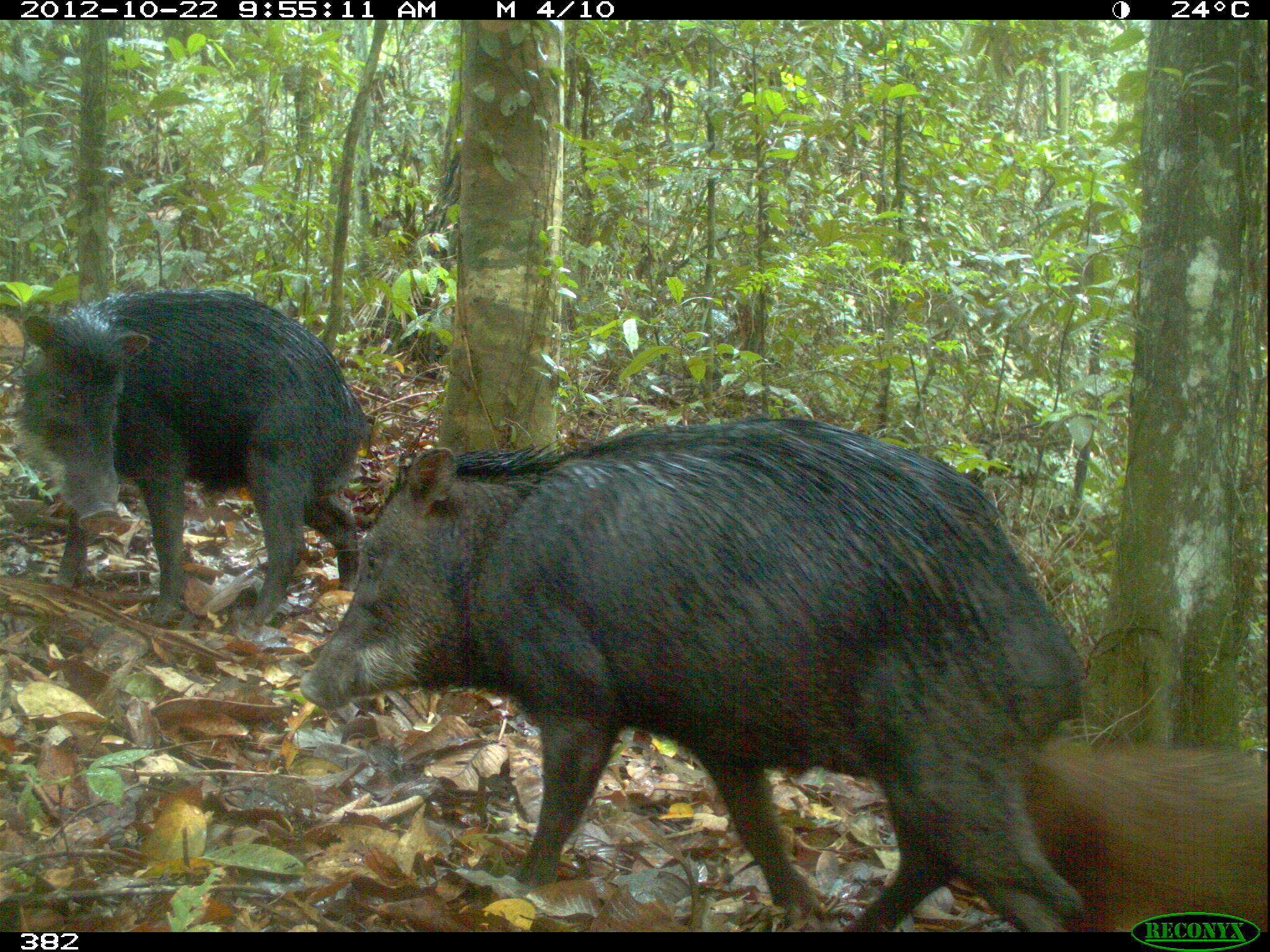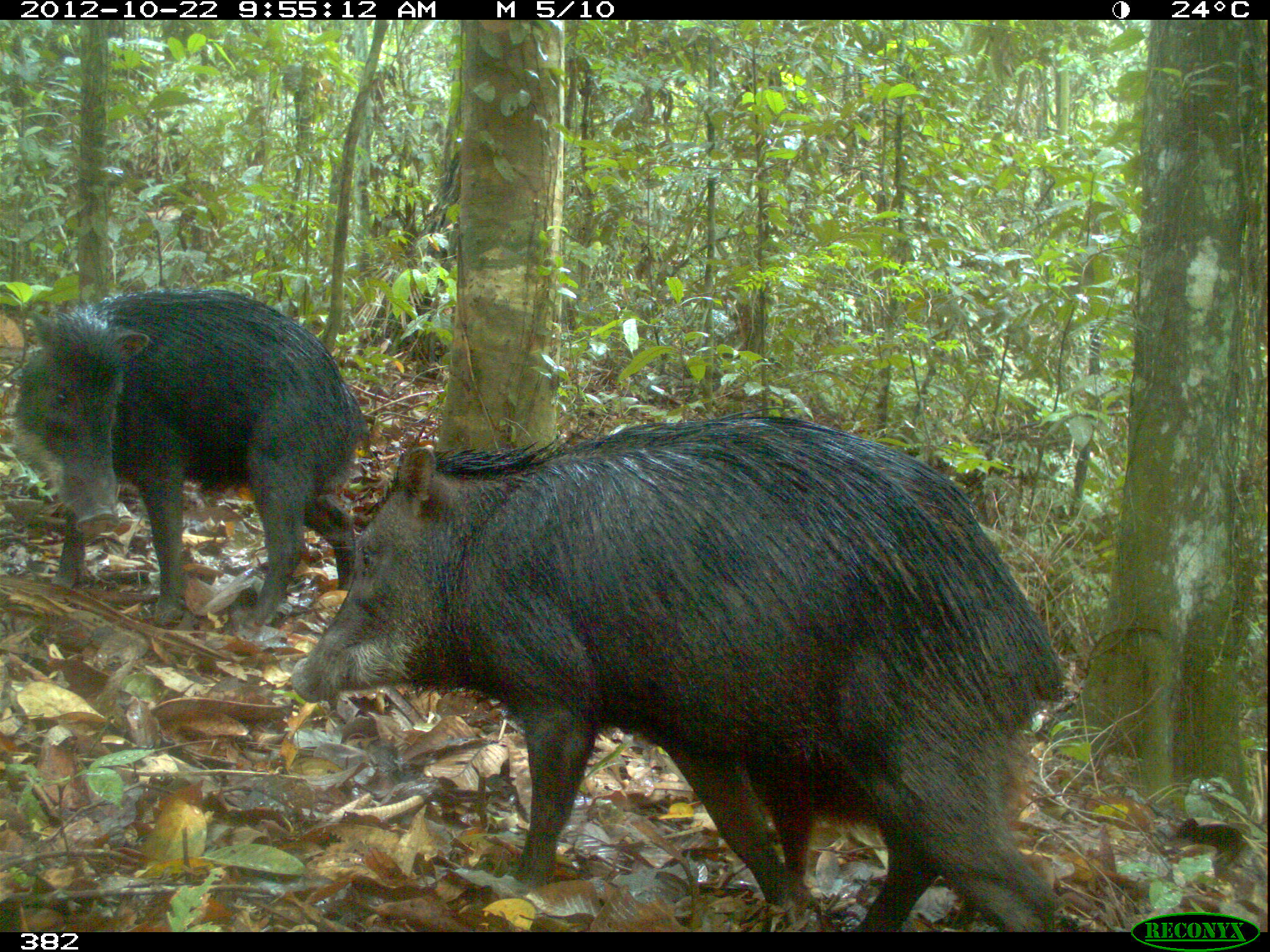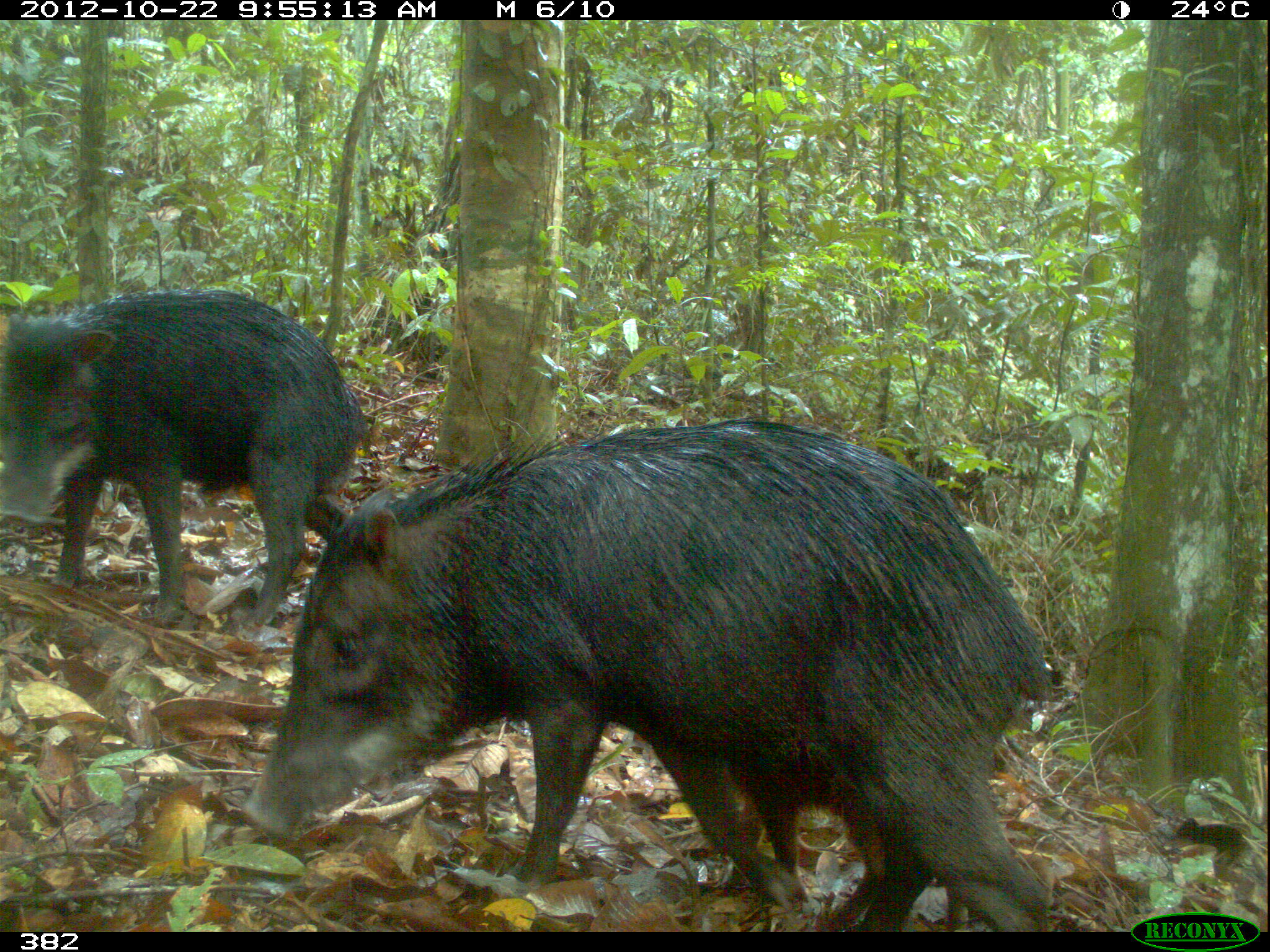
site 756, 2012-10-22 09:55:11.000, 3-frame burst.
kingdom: Animalia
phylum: Chordata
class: Mammalia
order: Artiodactyla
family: Tayassuidae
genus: Tayassu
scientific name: Tayassu pecari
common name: white-lipped peccary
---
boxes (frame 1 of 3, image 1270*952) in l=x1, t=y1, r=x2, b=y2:
tayassu pecari: l=297, t=415, r=1086, b=931; l=11, t=281, r=371, b=632; l=1028, t=735, r=1270, b=935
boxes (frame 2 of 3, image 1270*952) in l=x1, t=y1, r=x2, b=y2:
tayassu pecari: l=289, t=412, r=1065, b=928; l=7, t=285, r=372, b=636